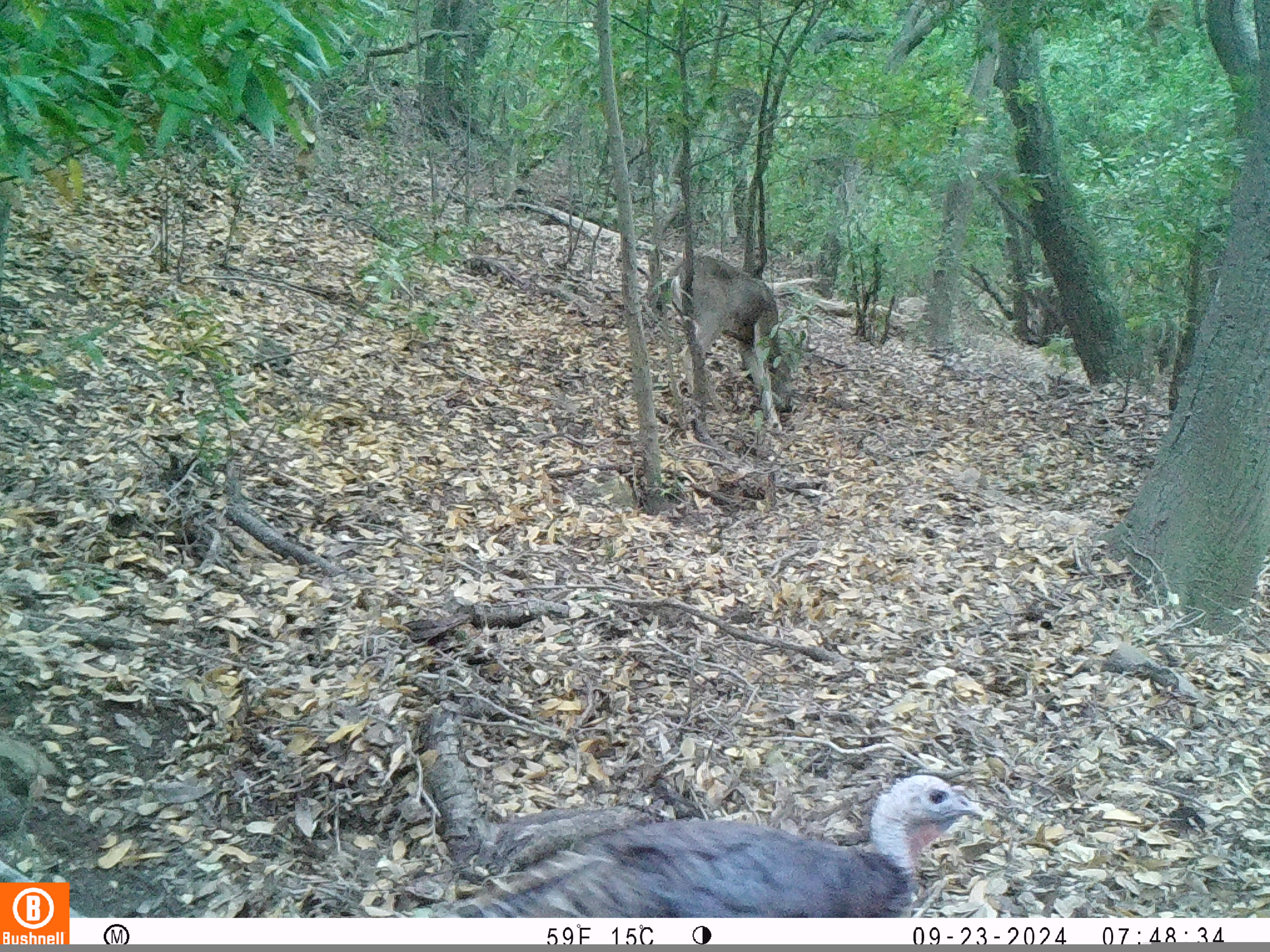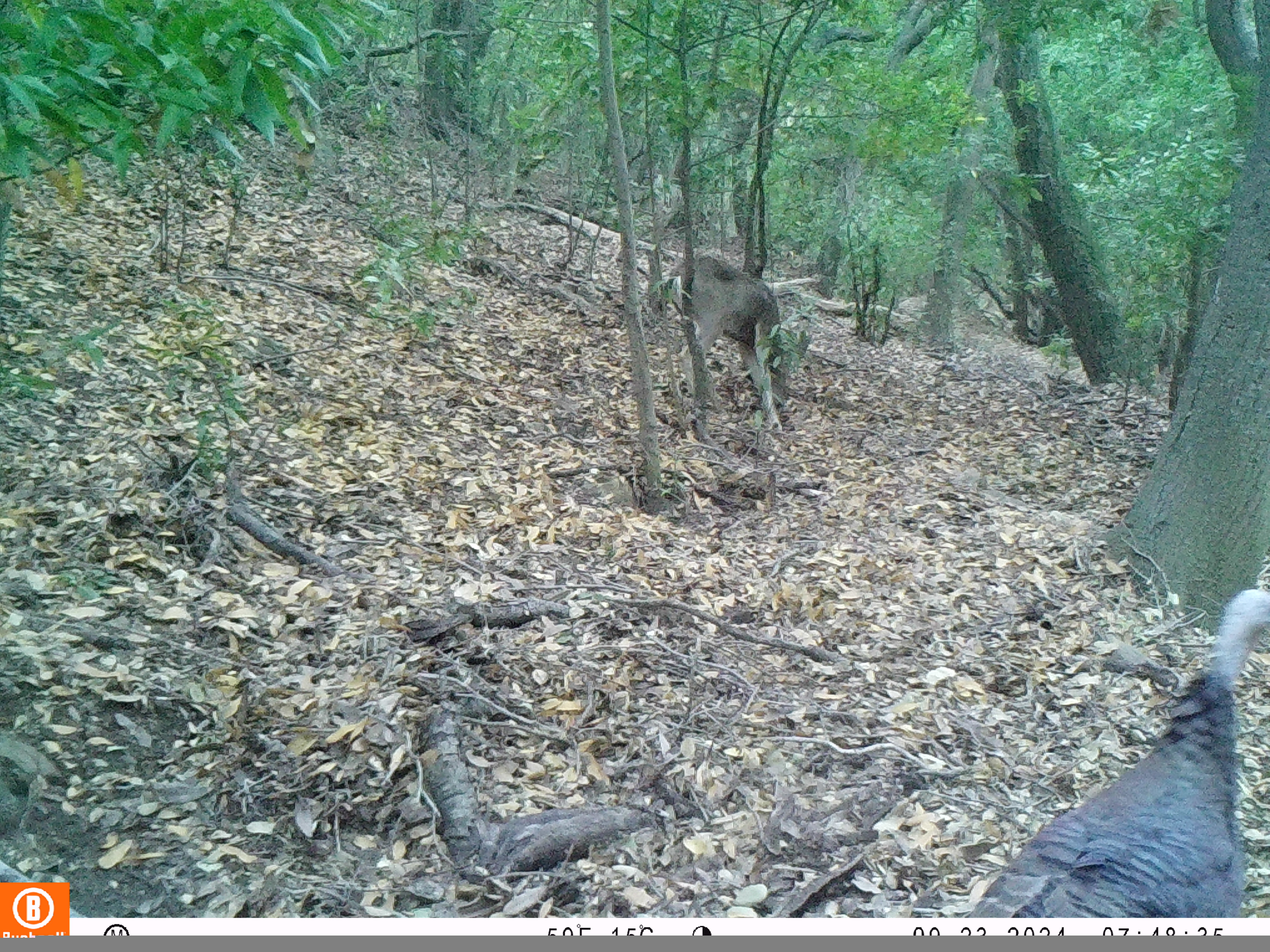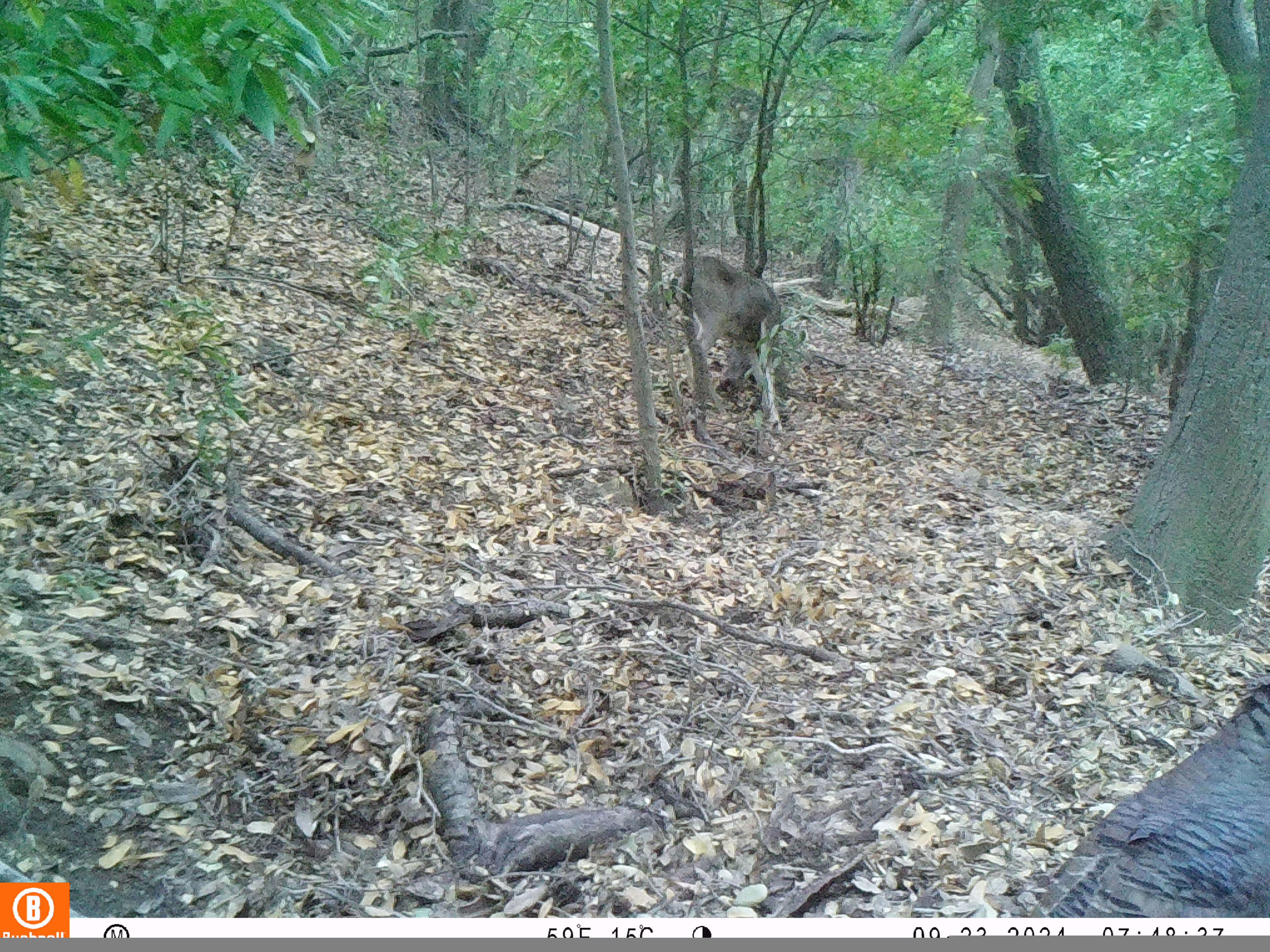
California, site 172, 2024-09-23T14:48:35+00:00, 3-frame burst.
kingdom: Animalia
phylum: Chordata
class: Mammalia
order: Artiodactyla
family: Cervidae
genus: Odocoileus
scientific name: Odocoileus hemionus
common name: mule deer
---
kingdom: Animalia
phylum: Chordata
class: Aves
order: Galliformes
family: Phasianidae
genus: Meleagris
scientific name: Meleagris gallopavo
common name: turkey